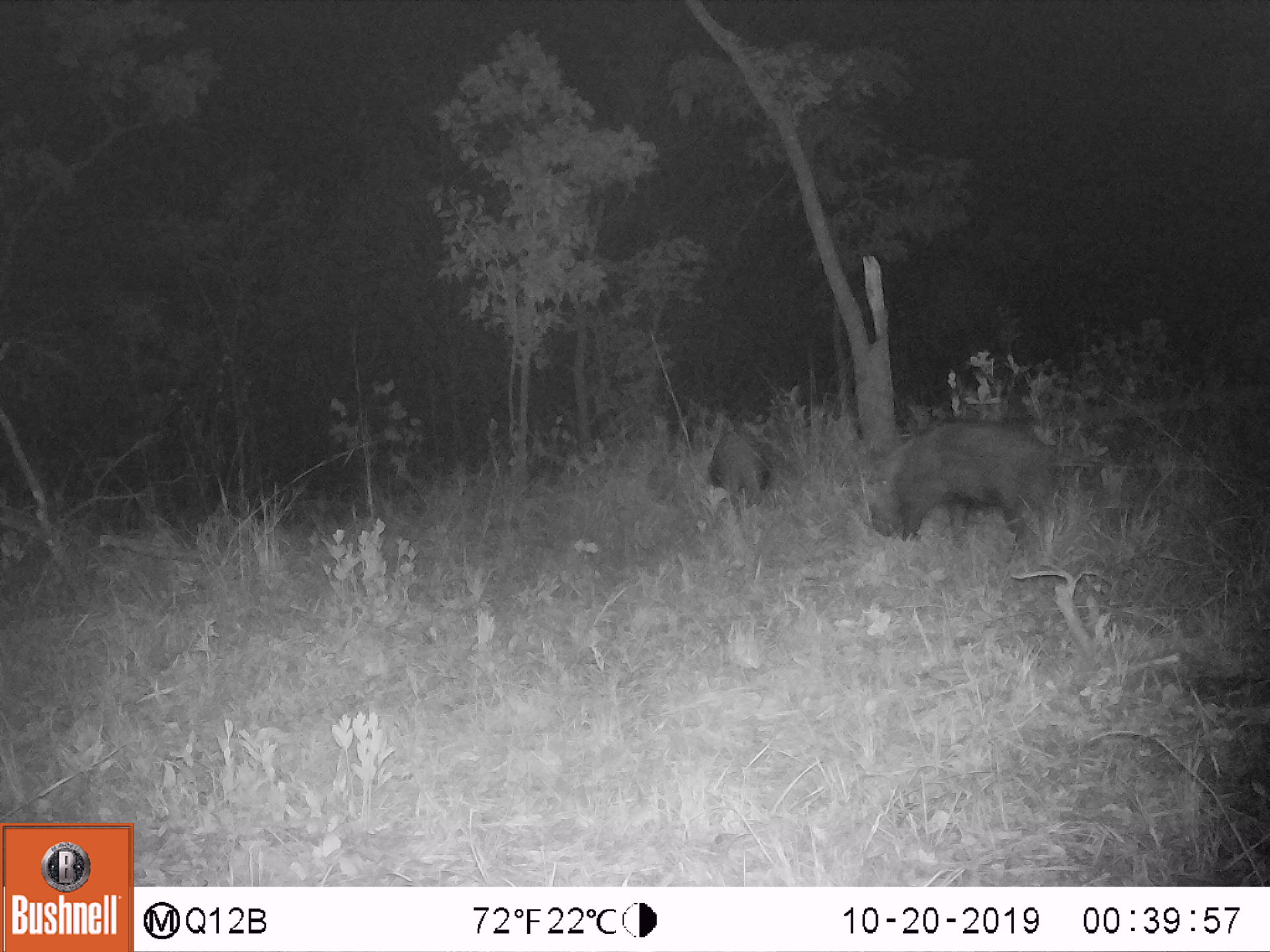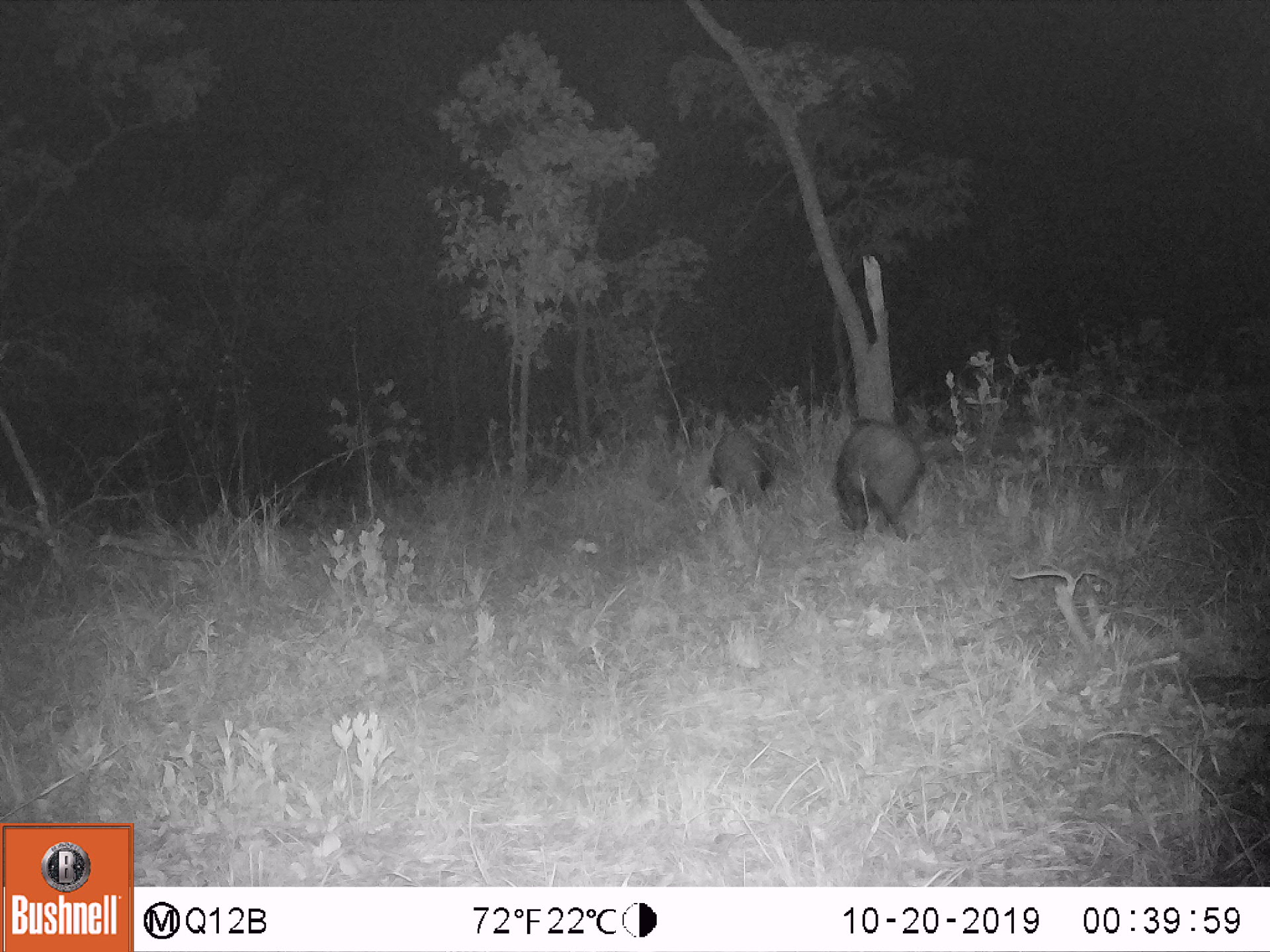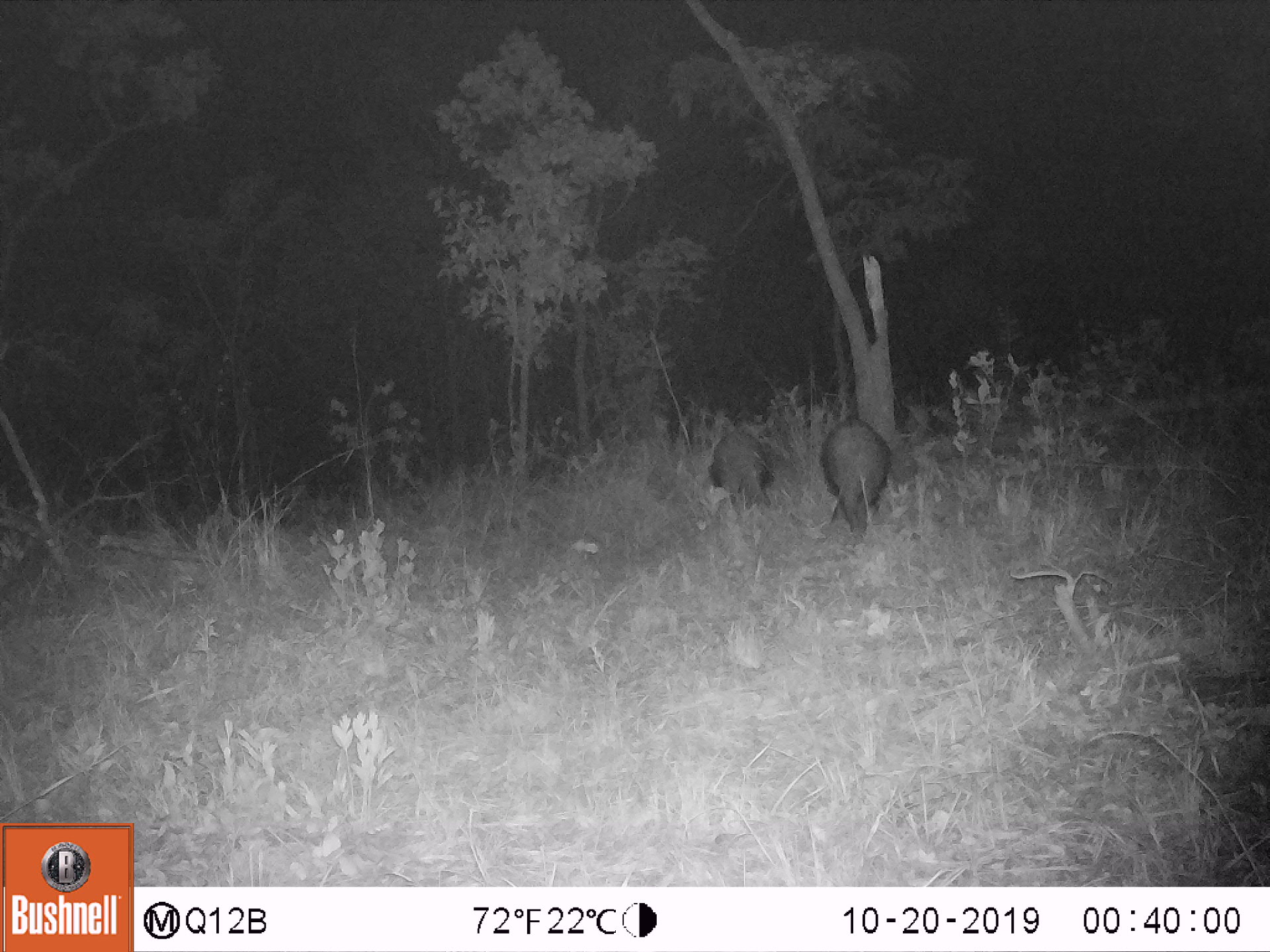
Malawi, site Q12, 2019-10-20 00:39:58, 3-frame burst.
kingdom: Animalia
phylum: Chordata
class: Mammalia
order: Artiodactyla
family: Suidae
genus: Potamochoerus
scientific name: Potamochoerus larvatus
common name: bushpig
Bushpig (Potamochoerus larvatus), count 2.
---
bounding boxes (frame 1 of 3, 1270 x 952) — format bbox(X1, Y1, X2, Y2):
bushpig: bbox(862, 409, 1066, 563); bbox(699, 417, 775, 520)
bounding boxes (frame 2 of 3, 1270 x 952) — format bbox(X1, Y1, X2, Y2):
bushpig: bbox(823, 411, 930, 549); bbox(705, 421, 785, 522)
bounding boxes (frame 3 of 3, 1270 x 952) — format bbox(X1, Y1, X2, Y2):
bushpig: bbox(820, 415, 889, 540); bbox(701, 422, 785, 519)